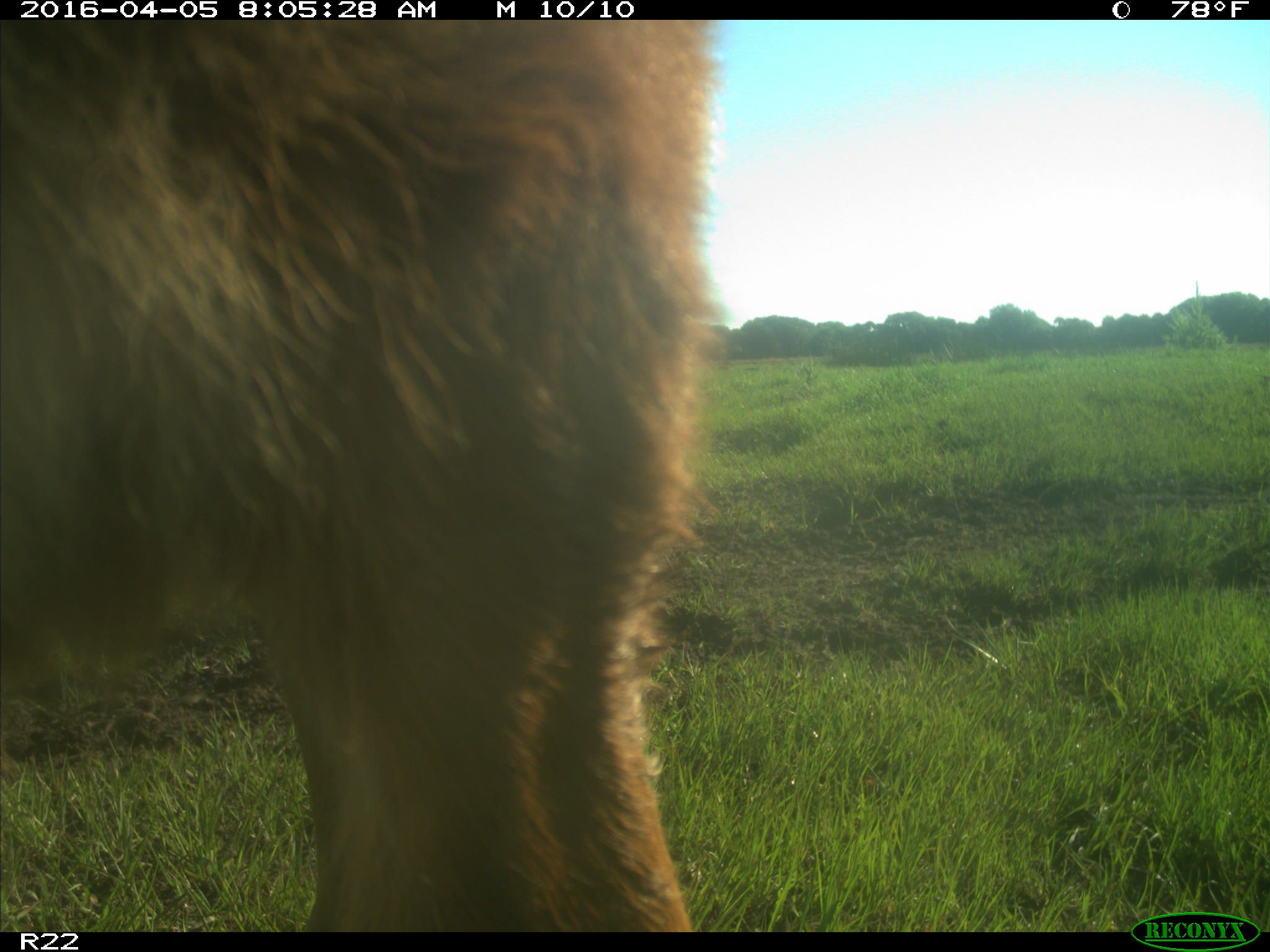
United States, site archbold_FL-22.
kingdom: Animalia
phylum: Chordata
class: Mammalia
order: Artiodactyla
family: Bovidae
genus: Bos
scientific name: Bos taurus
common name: domestic cow